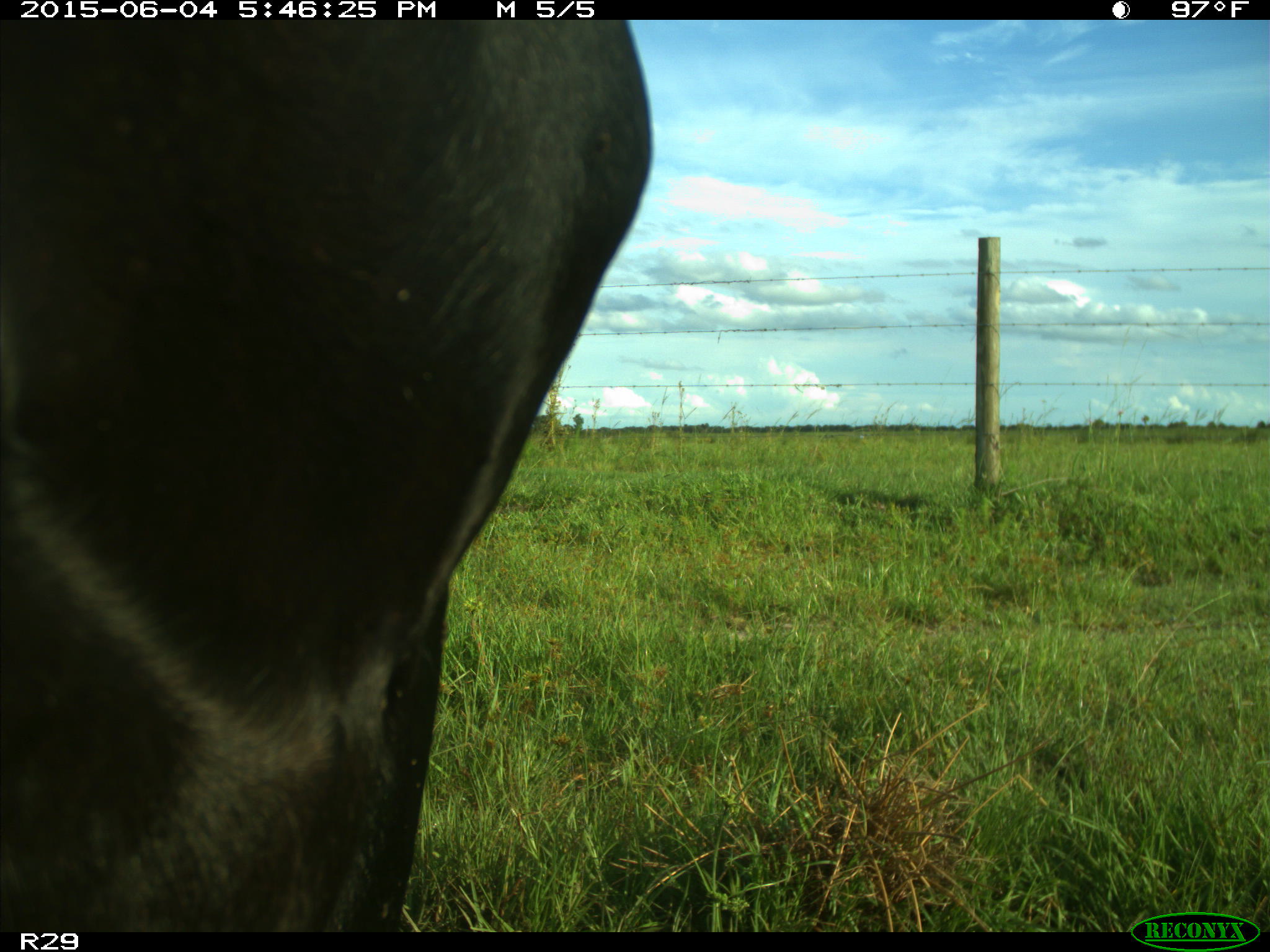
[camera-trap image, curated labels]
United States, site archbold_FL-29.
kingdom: Animalia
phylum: Chordata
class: Mammalia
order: Artiodactyla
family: Bovidae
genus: Bos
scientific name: Bos taurus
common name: domestic cow